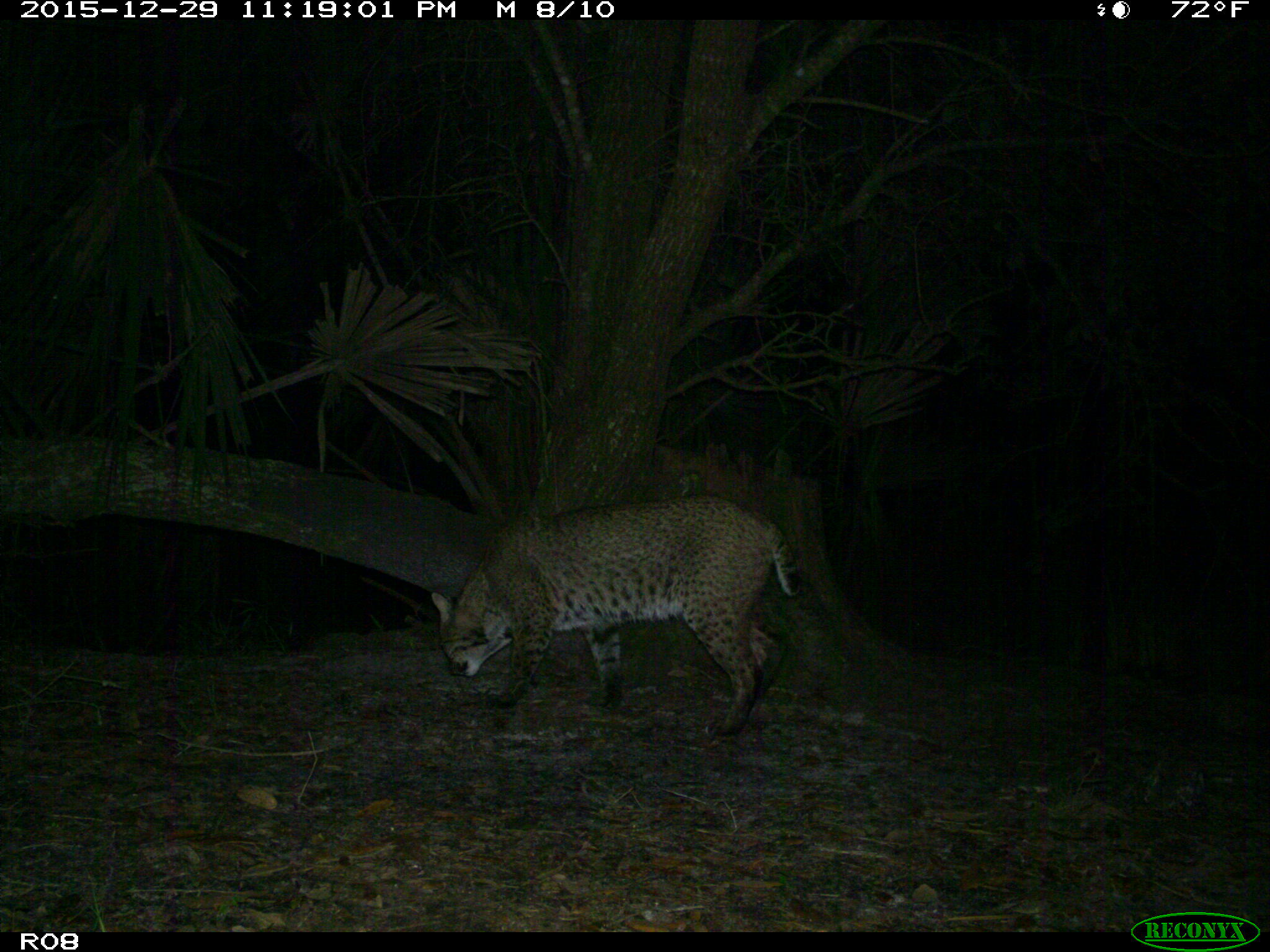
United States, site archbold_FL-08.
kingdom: Animalia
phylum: Chordata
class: Mammalia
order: Carnivora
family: Felidae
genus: Lynx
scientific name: Lynx rufus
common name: bobcat